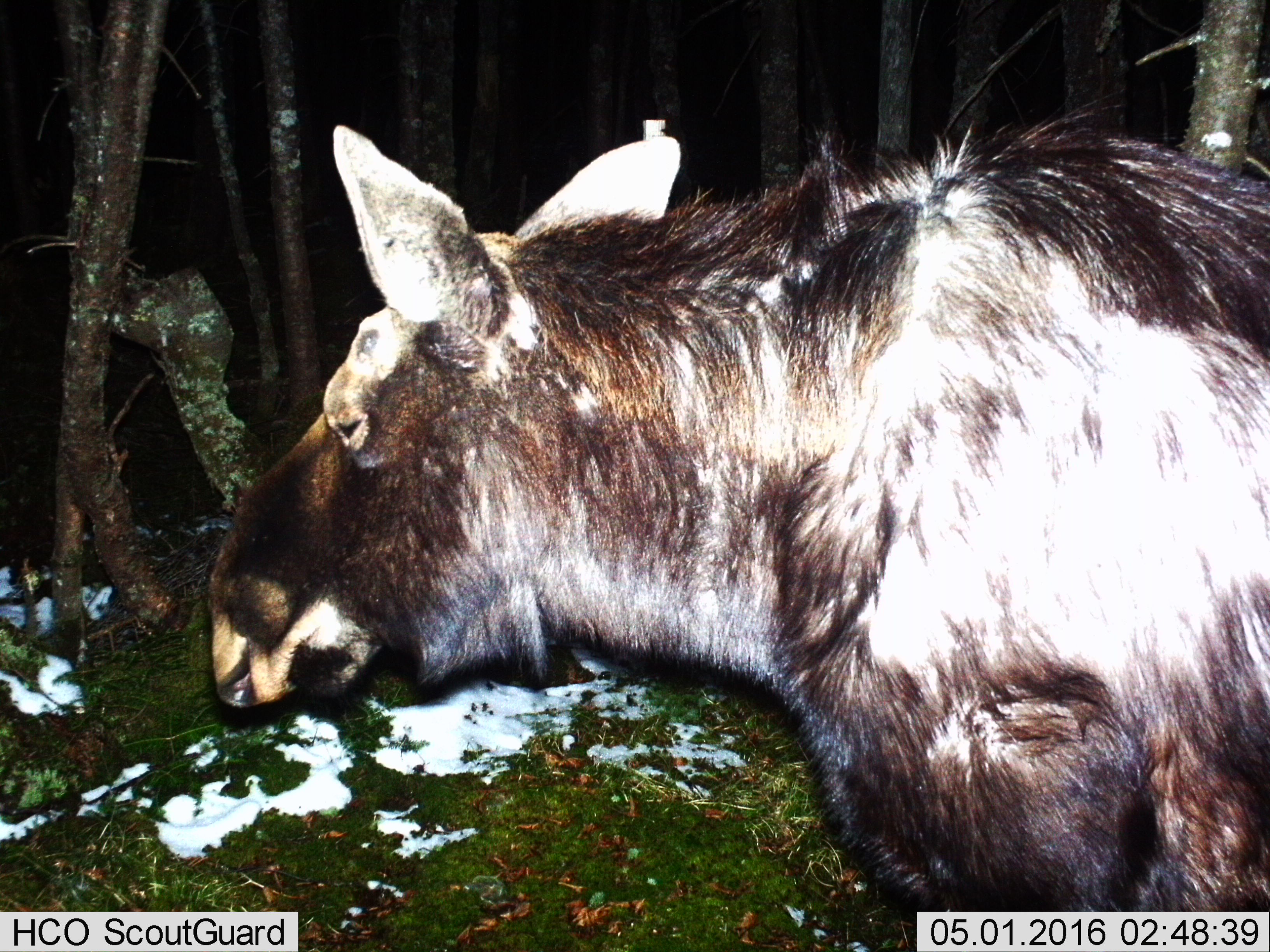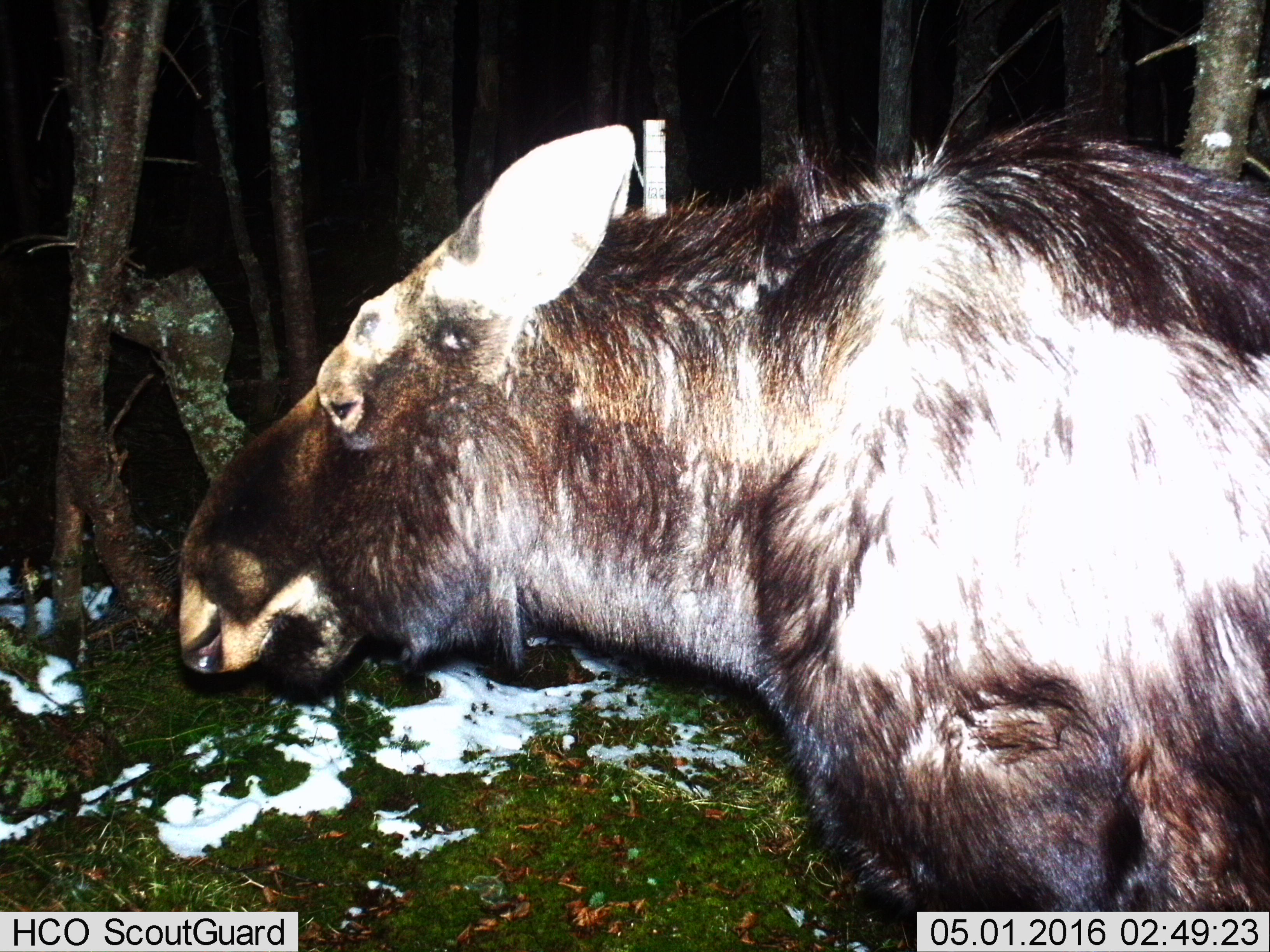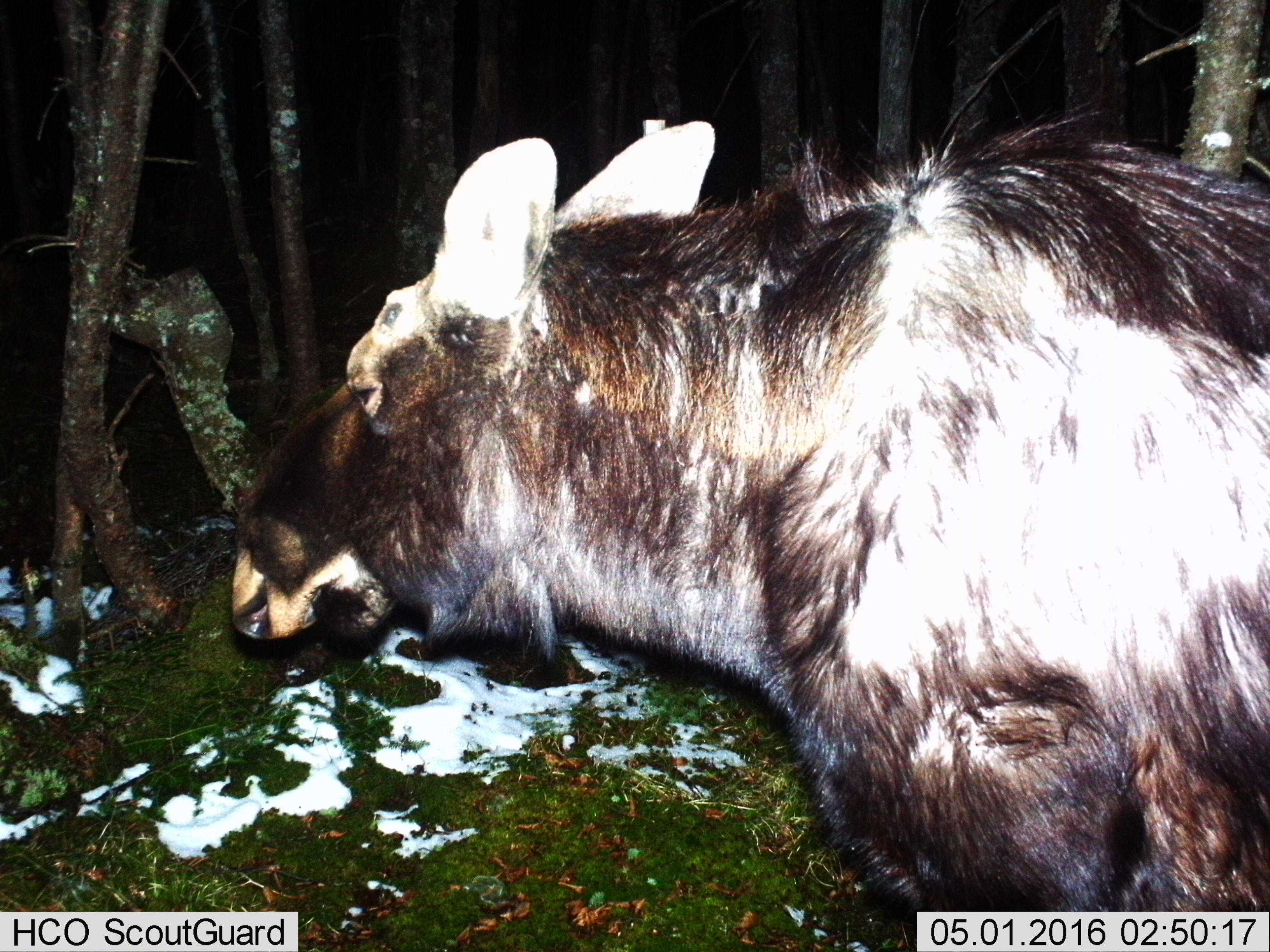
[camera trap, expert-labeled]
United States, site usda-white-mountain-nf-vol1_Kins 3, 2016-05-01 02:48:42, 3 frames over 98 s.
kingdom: Animalia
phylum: Chordata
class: Mammalia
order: Artiodactyla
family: Cervidae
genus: Alces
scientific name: Alces alces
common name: moose